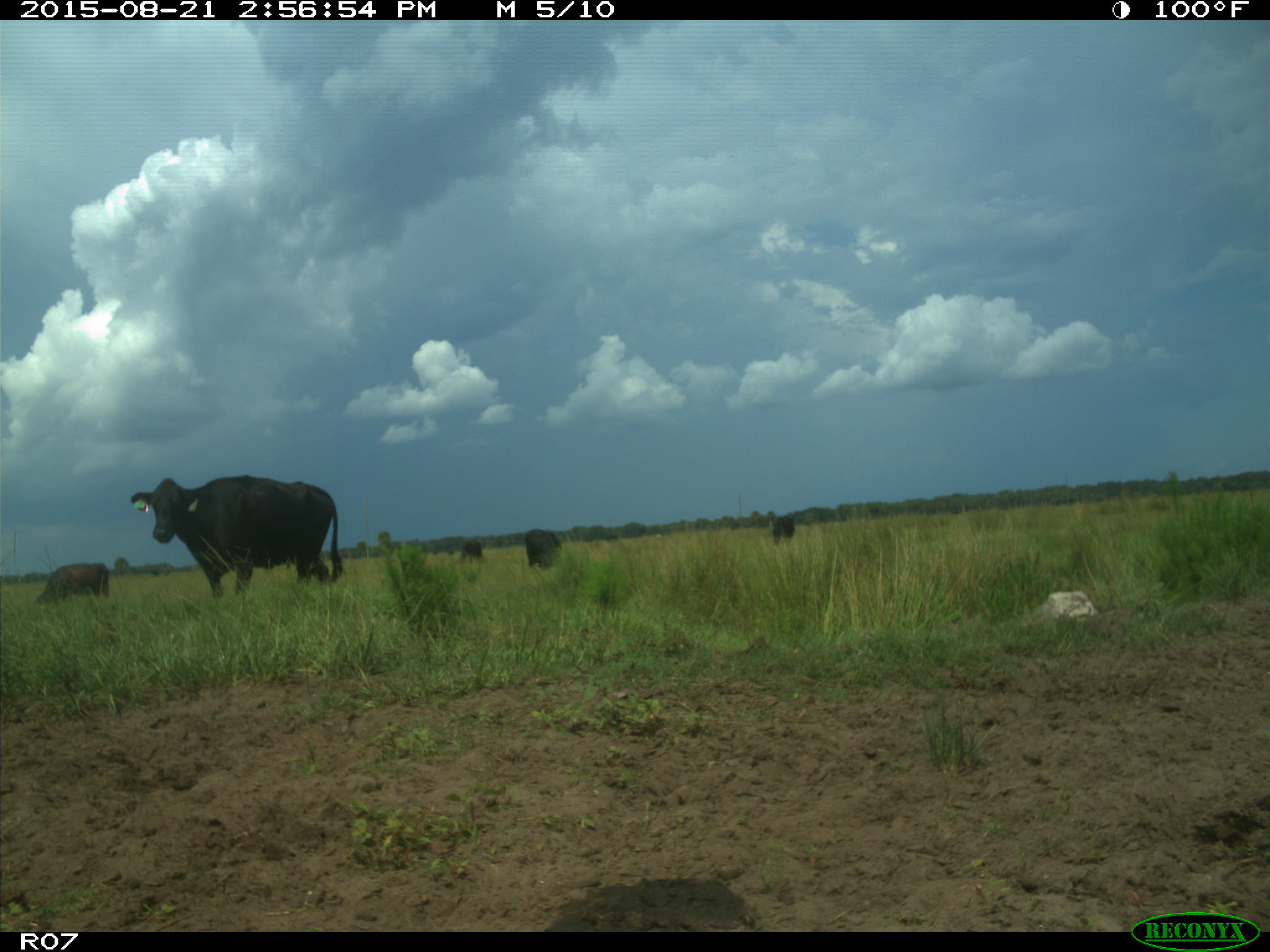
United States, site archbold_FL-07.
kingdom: Animalia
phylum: Chordata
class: Mammalia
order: Artiodactyla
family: Bovidae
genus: Bos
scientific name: Bos taurus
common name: domestic cow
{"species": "Bos taurus (domestic cow)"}